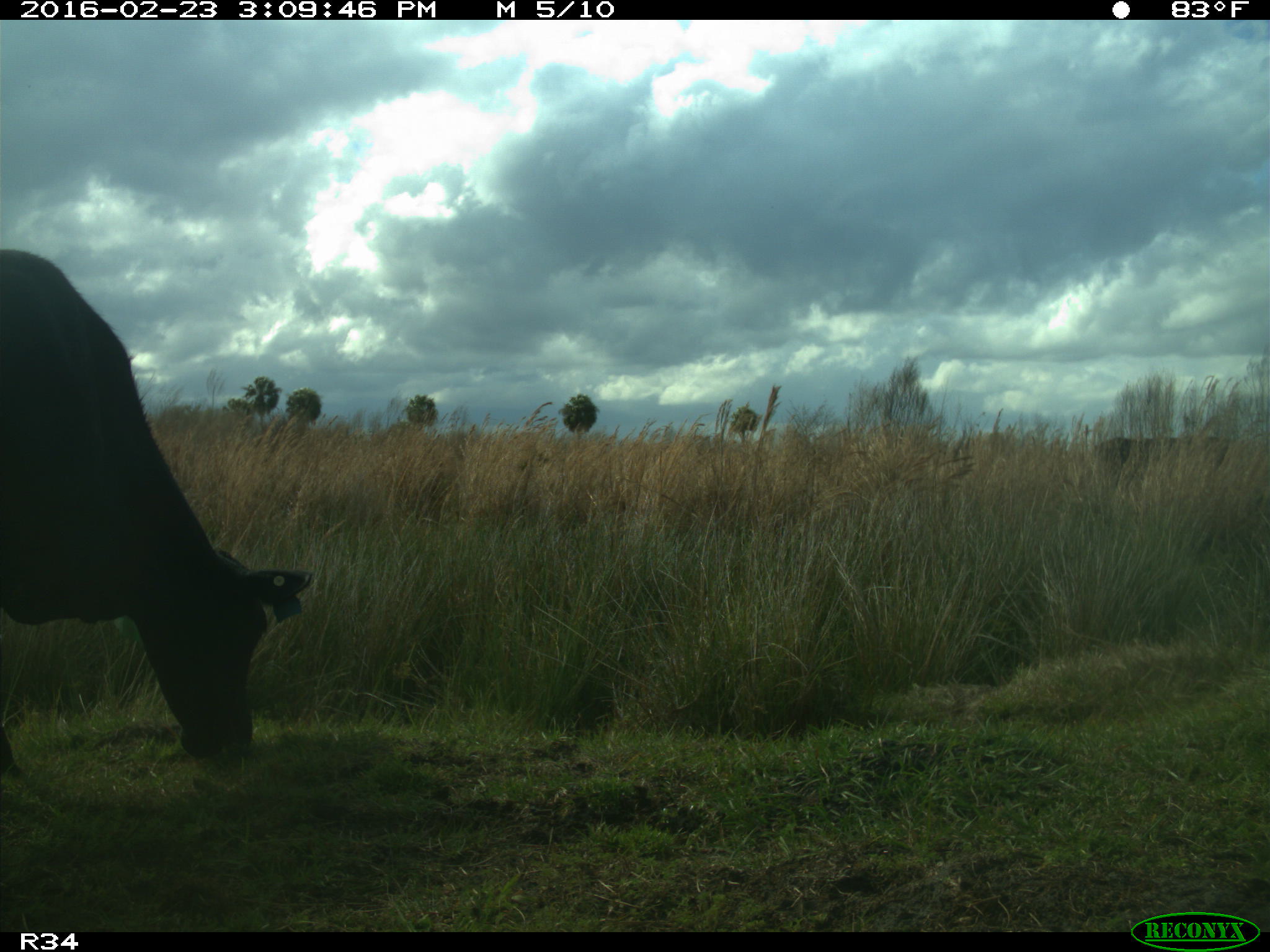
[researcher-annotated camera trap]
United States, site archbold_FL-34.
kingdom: Animalia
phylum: Chordata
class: Mammalia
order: Artiodactyla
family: Bovidae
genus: Bos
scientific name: Bos taurus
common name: domestic cow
Bos taurus (domestic cow).